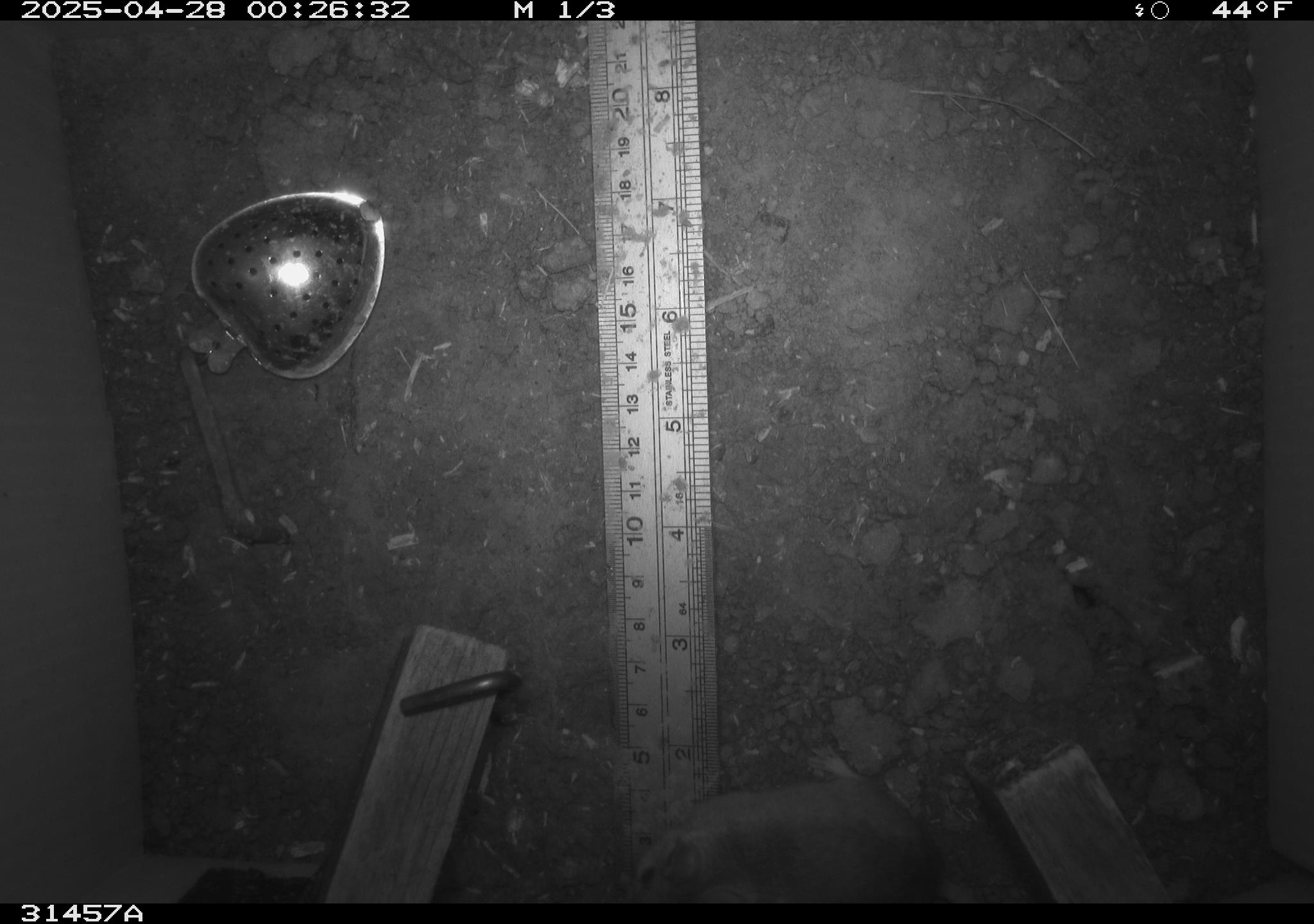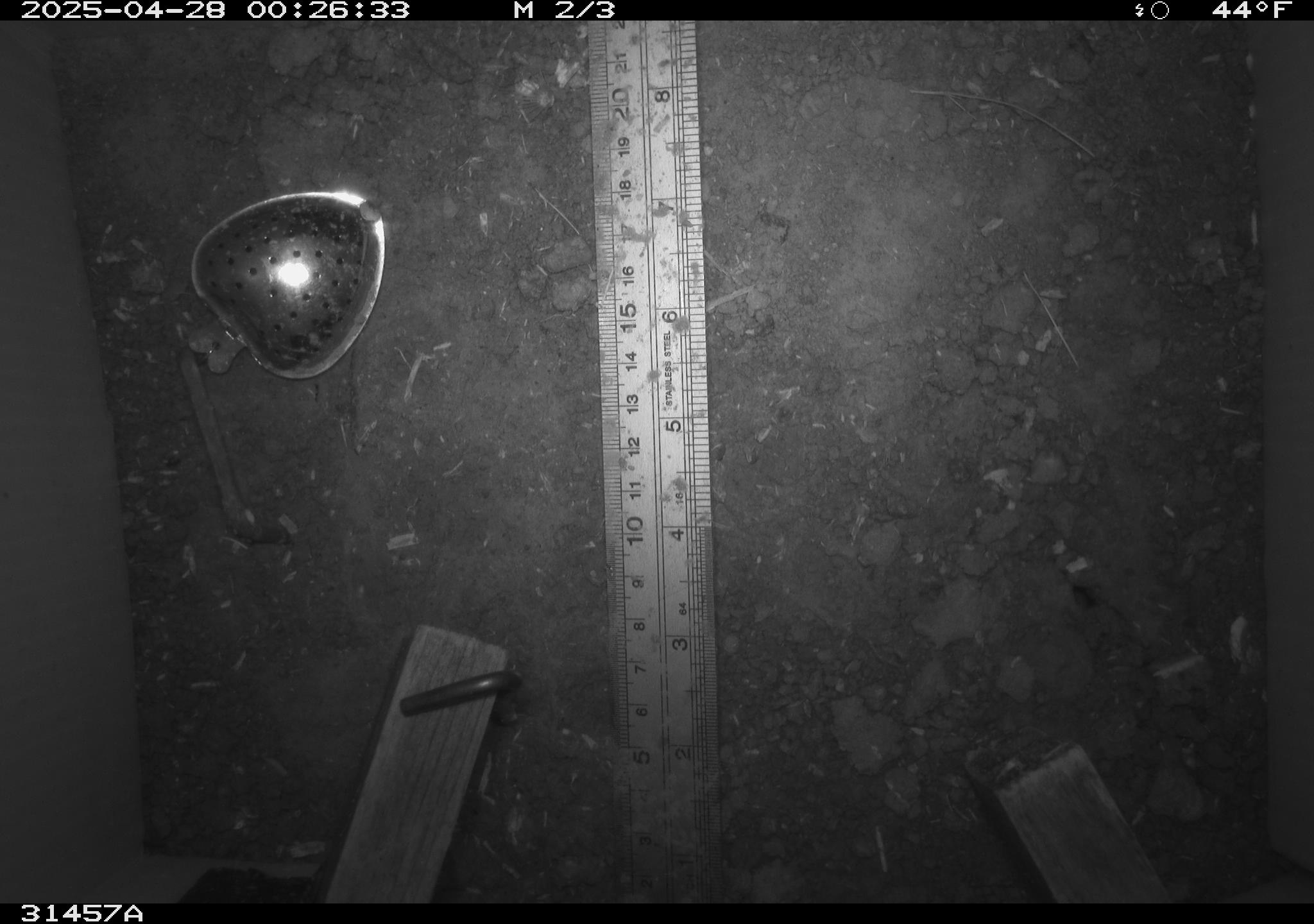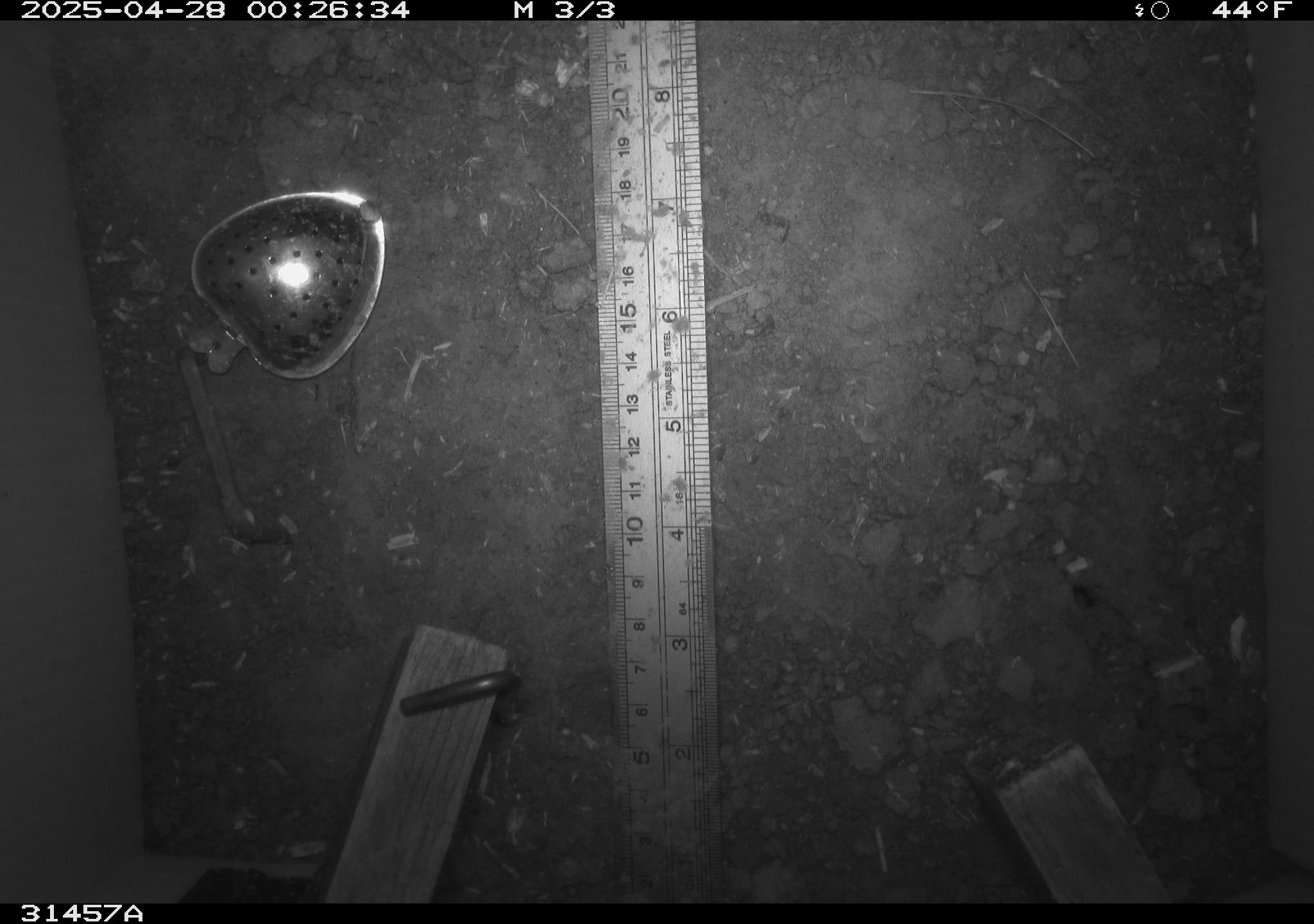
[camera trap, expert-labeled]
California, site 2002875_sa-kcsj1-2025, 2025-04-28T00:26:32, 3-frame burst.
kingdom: Animalia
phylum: Chordata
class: Mammalia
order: Rodentia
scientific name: Rodentia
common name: rodent